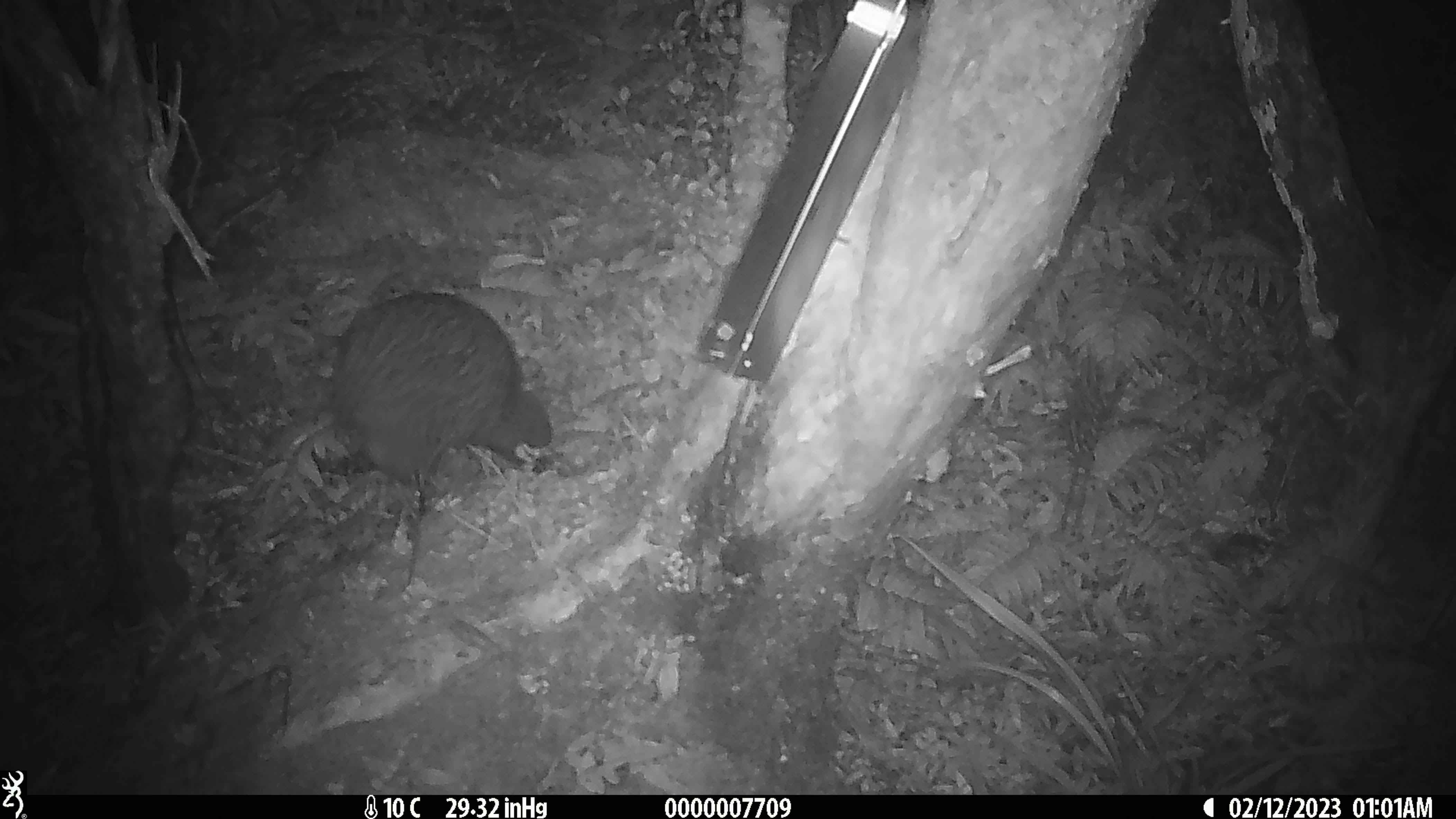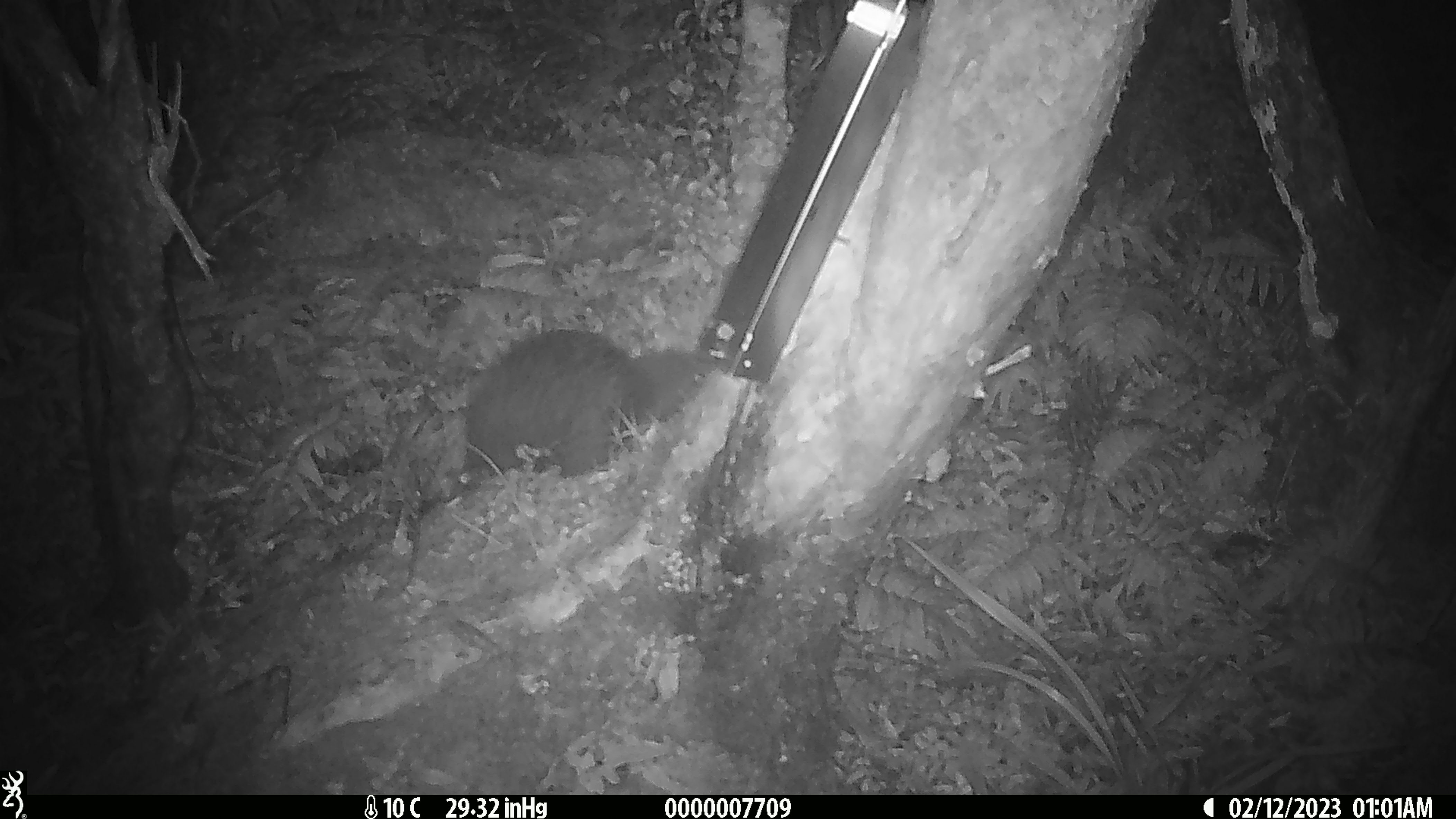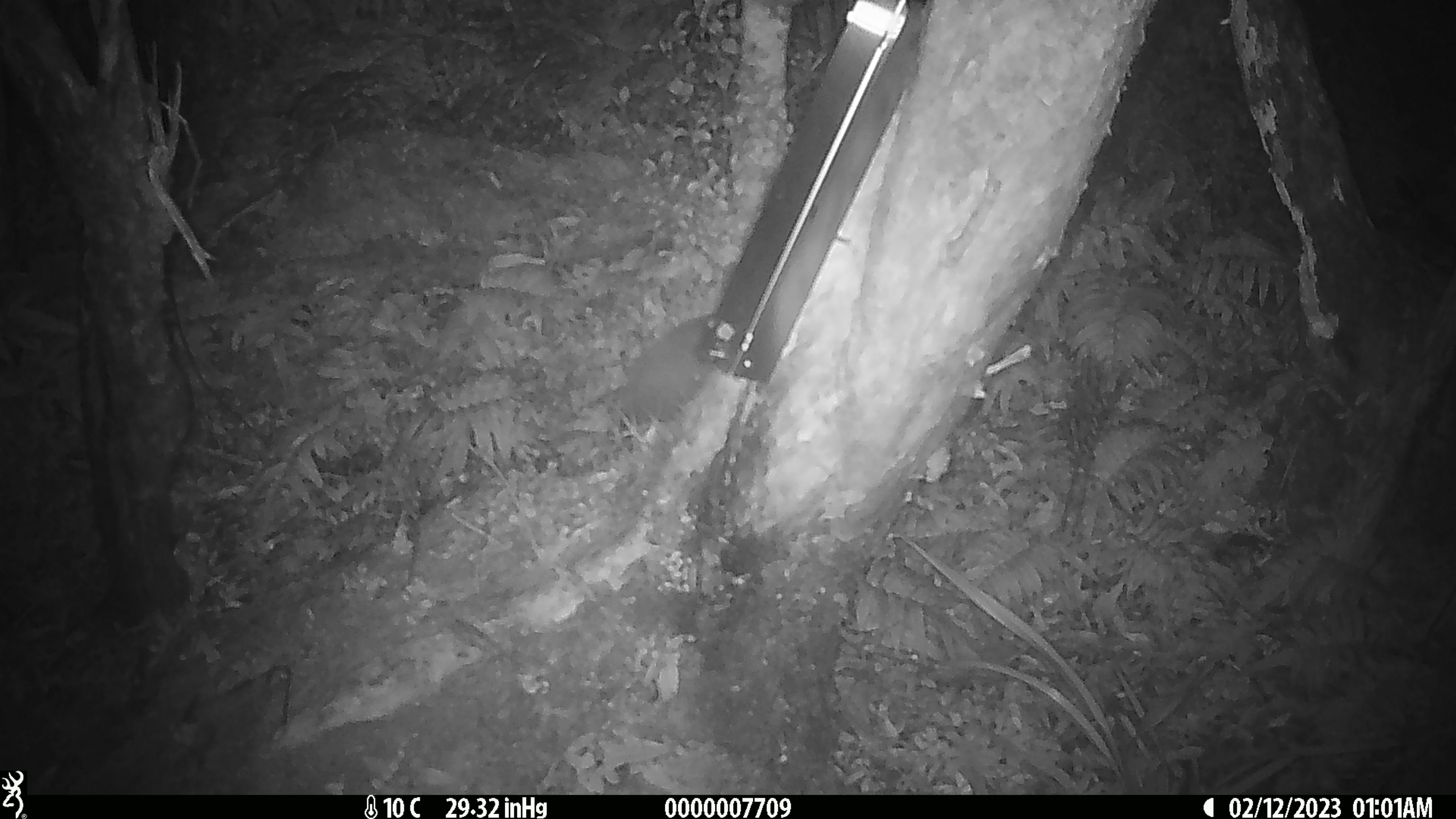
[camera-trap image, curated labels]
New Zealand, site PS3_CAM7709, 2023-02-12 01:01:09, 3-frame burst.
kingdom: Animalia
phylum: Chordata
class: Aves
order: Apterygiformes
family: Apterygidae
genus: Apteryx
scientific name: Apteryx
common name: kiwi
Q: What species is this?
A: Kiwi (Apteryx).